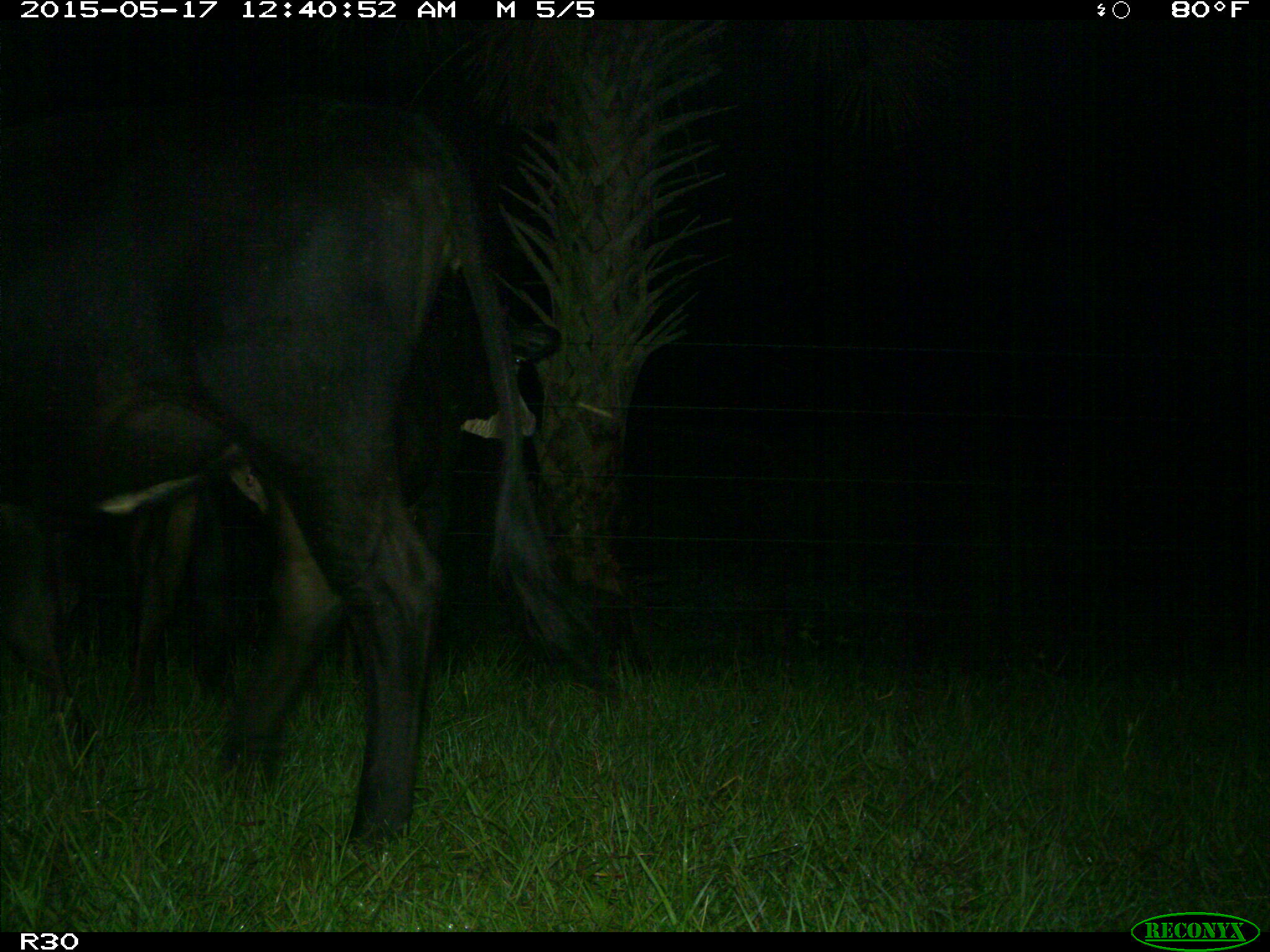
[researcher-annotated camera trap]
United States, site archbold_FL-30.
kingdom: Animalia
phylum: Chordata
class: Mammalia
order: Artiodactyla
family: Bovidae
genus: Bos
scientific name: Bos taurus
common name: domestic cow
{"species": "Bos taurus (domestic cow)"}